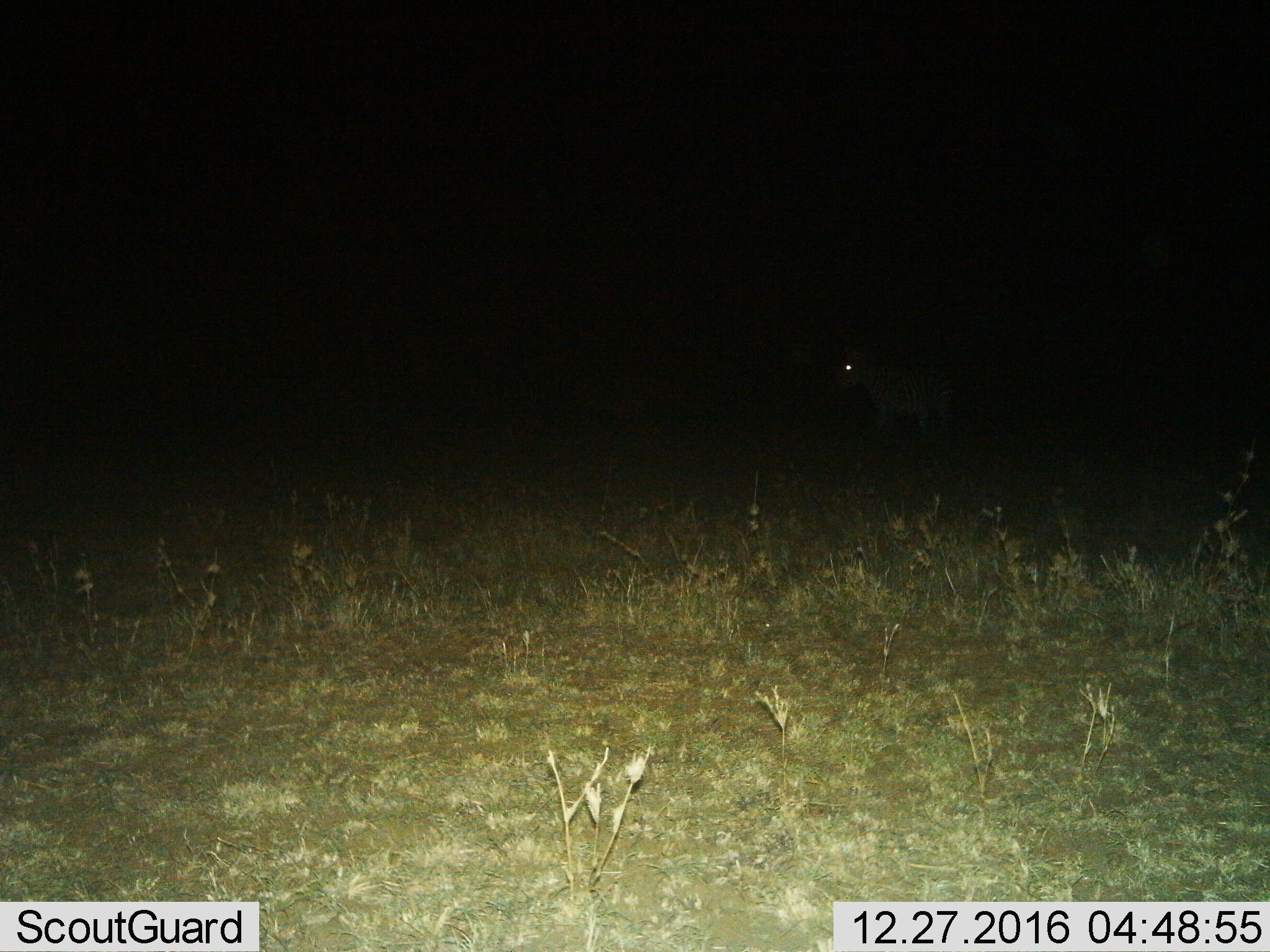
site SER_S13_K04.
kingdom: Animalia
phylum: Chordata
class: Mammalia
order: Perissodactyla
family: Equidae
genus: Equus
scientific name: Equus quagga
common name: plains zebra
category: zebraplains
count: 1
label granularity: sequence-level